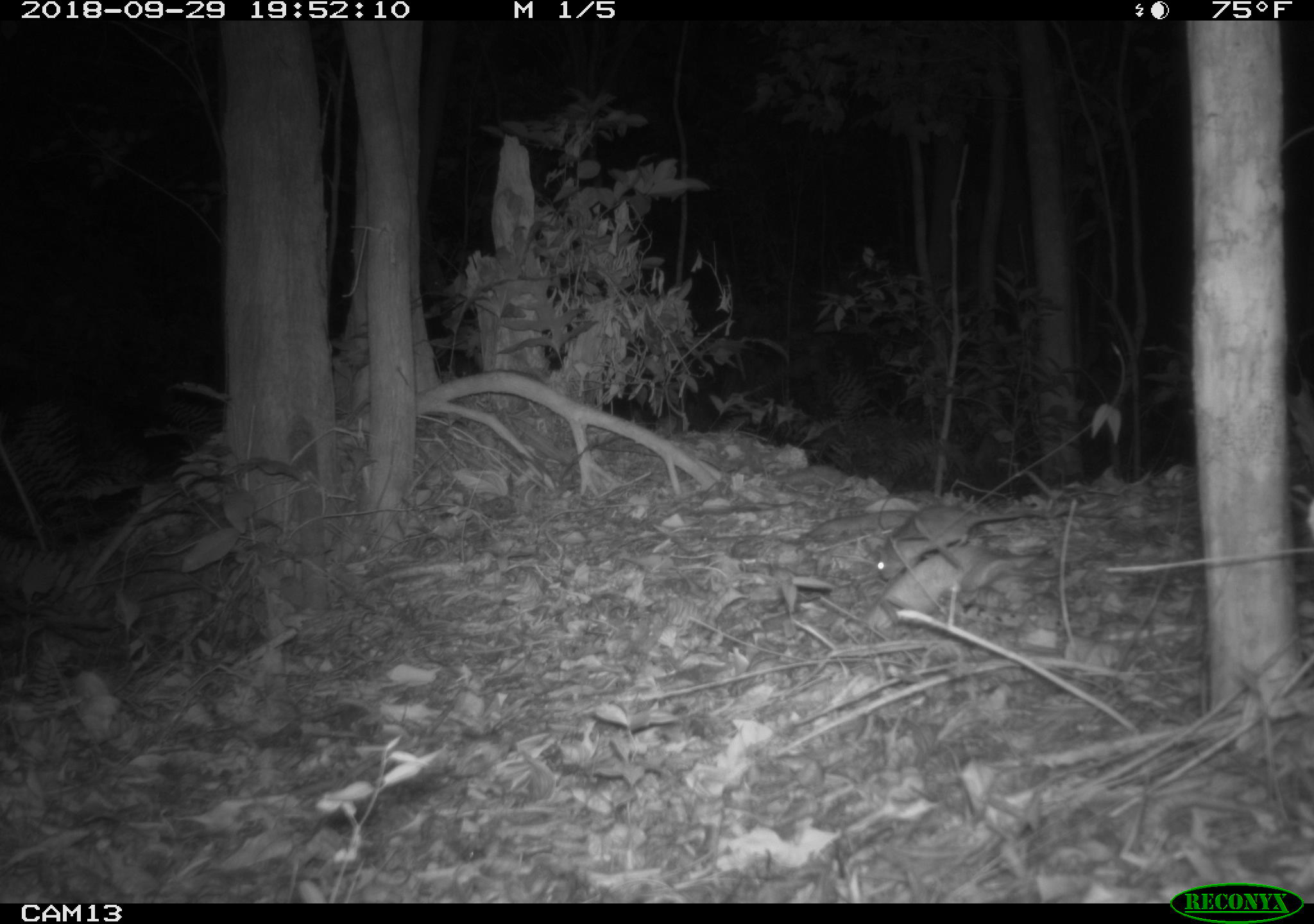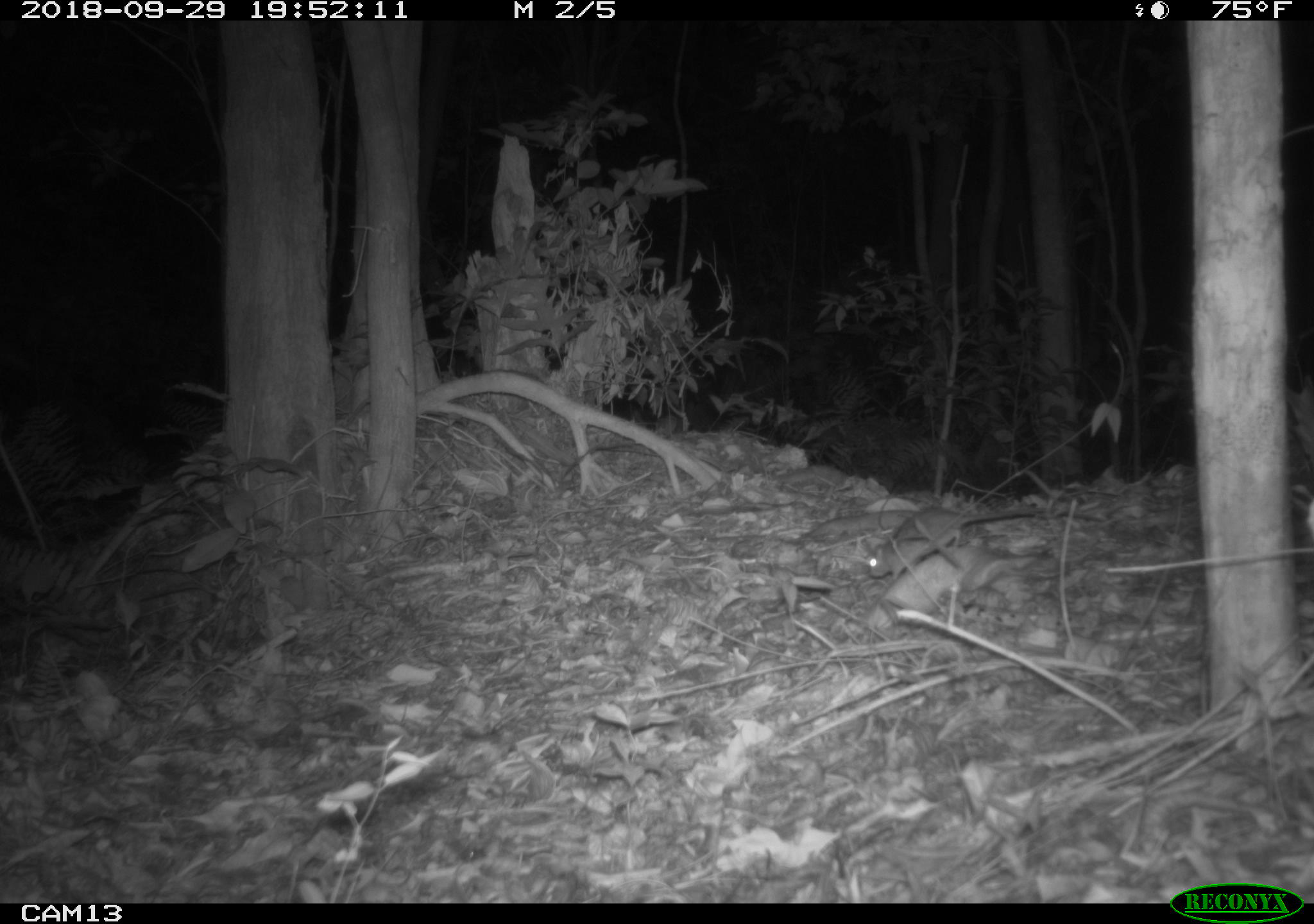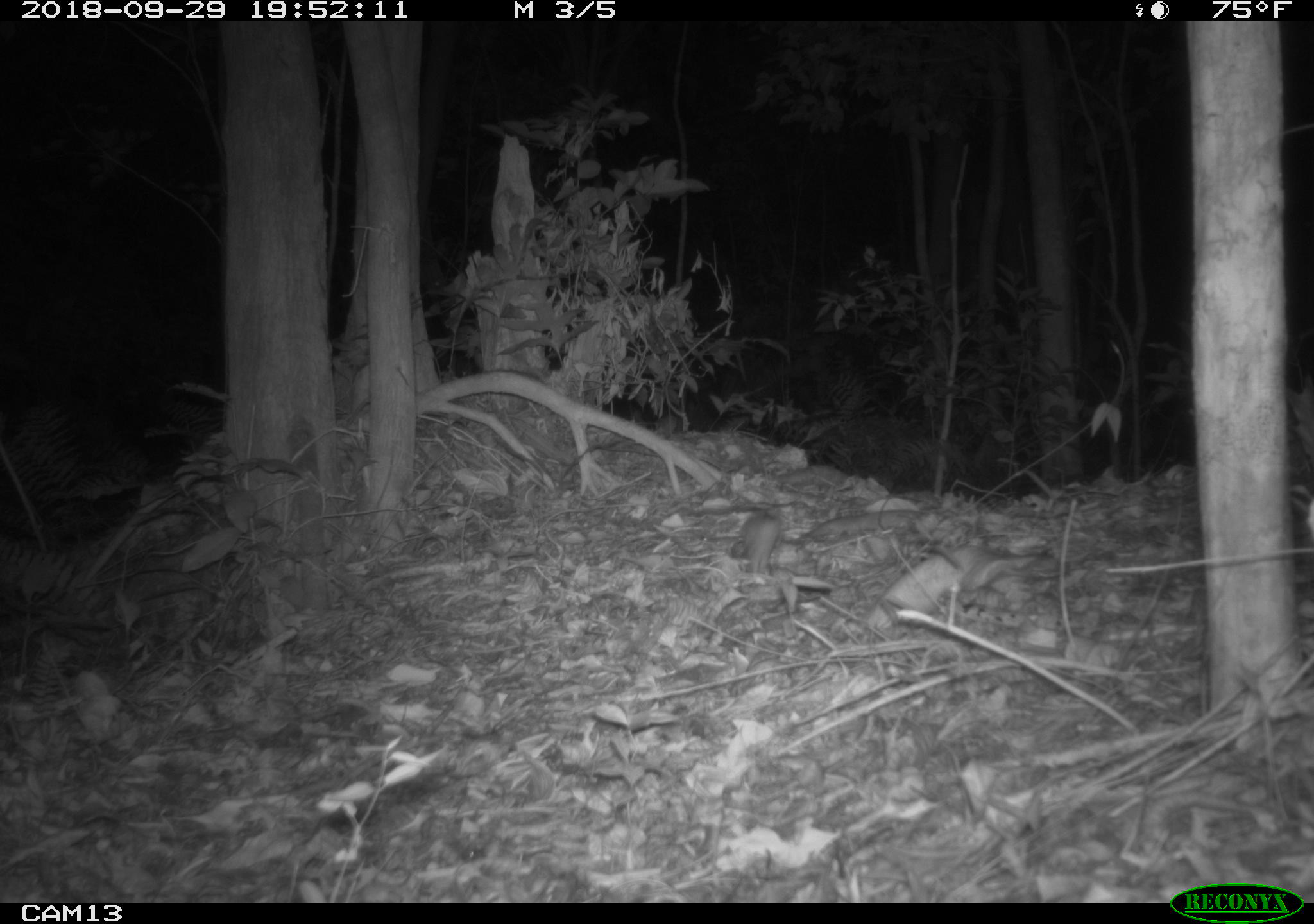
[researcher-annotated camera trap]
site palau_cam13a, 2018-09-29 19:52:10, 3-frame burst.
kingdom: Animalia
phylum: Chordata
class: Mammalia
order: Rodentia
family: Muridae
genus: Rattus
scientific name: Rattus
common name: rat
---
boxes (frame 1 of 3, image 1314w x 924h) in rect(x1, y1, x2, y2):
rat: rect(871, 497, 1050, 581)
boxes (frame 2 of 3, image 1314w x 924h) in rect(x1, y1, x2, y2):
rat: rect(864, 503, 1043, 580)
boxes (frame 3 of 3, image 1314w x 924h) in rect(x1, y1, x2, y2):
rat: rect(730, 509, 783, 576)